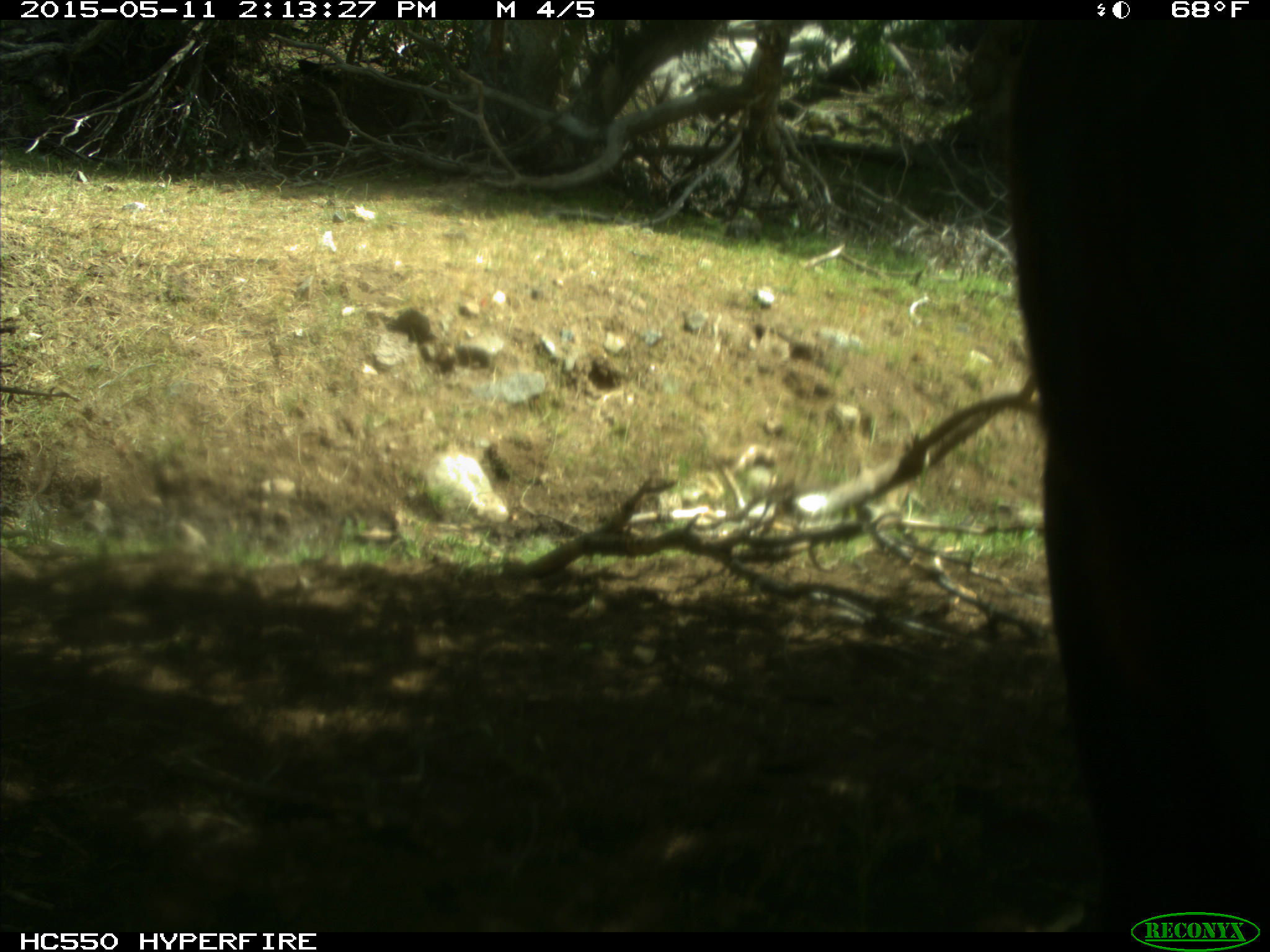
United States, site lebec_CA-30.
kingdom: Animalia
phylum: Chordata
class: Mammalia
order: Artiodactyla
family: Bovidae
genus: Bos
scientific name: Bos taurus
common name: domestic cow